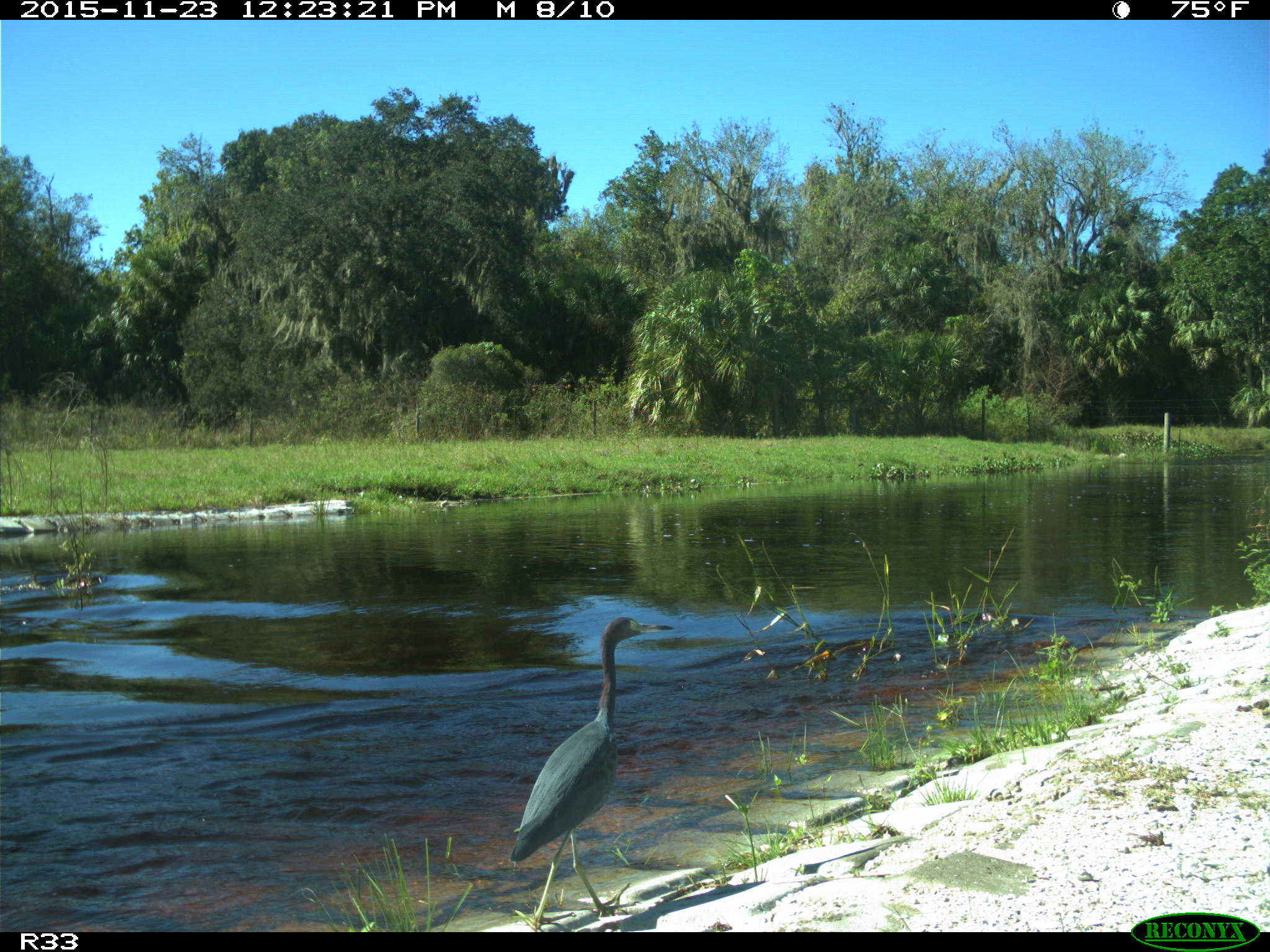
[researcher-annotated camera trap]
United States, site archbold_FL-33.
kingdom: Animalia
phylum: Chordata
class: Aves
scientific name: Aves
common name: birds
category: unidentified bird